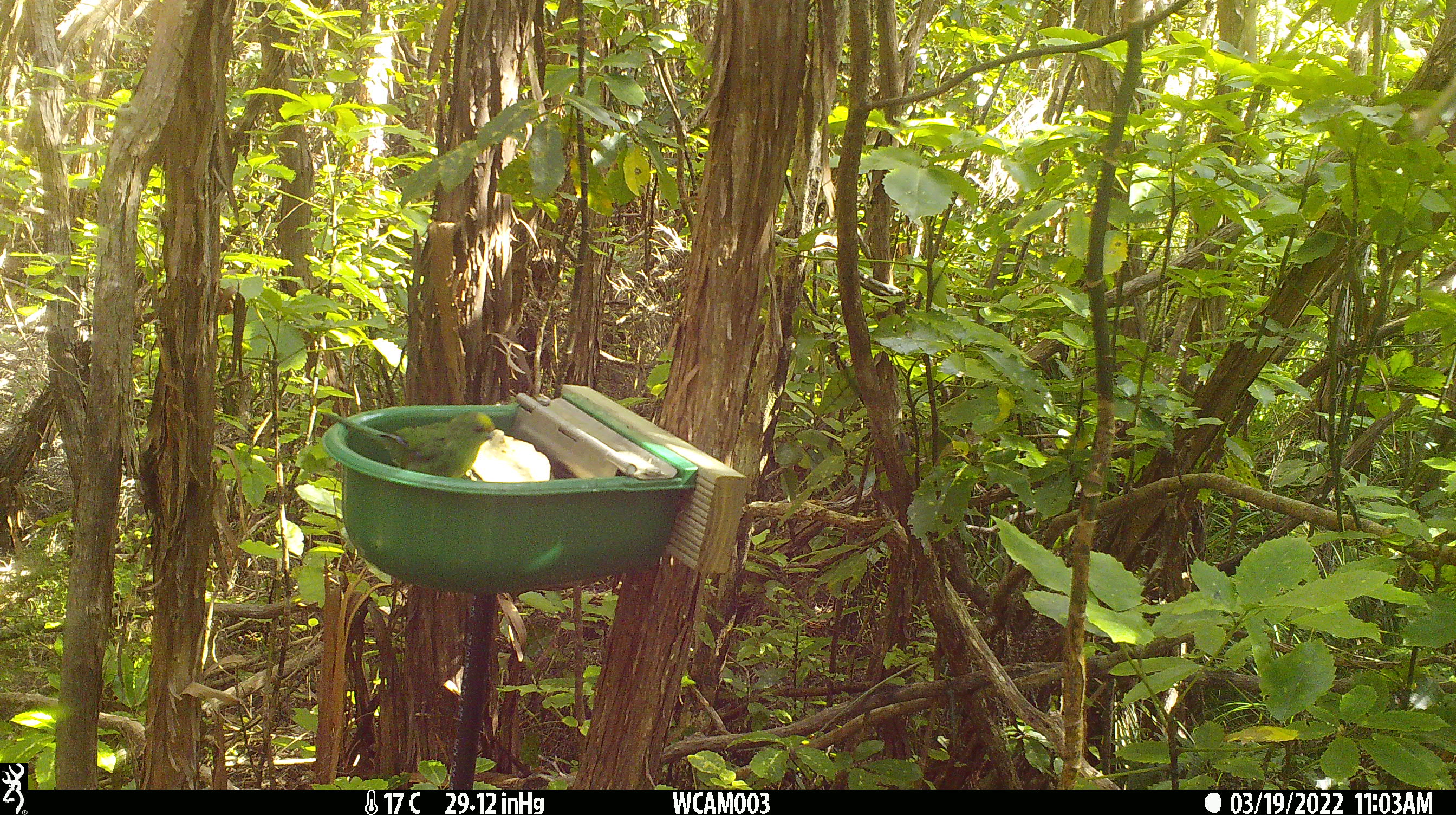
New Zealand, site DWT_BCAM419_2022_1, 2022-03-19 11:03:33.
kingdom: Animalia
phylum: Chordata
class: Aves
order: Psittaciformes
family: Psittaculidae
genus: Cyanoramphus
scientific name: Cyanoramphus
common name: parakeet